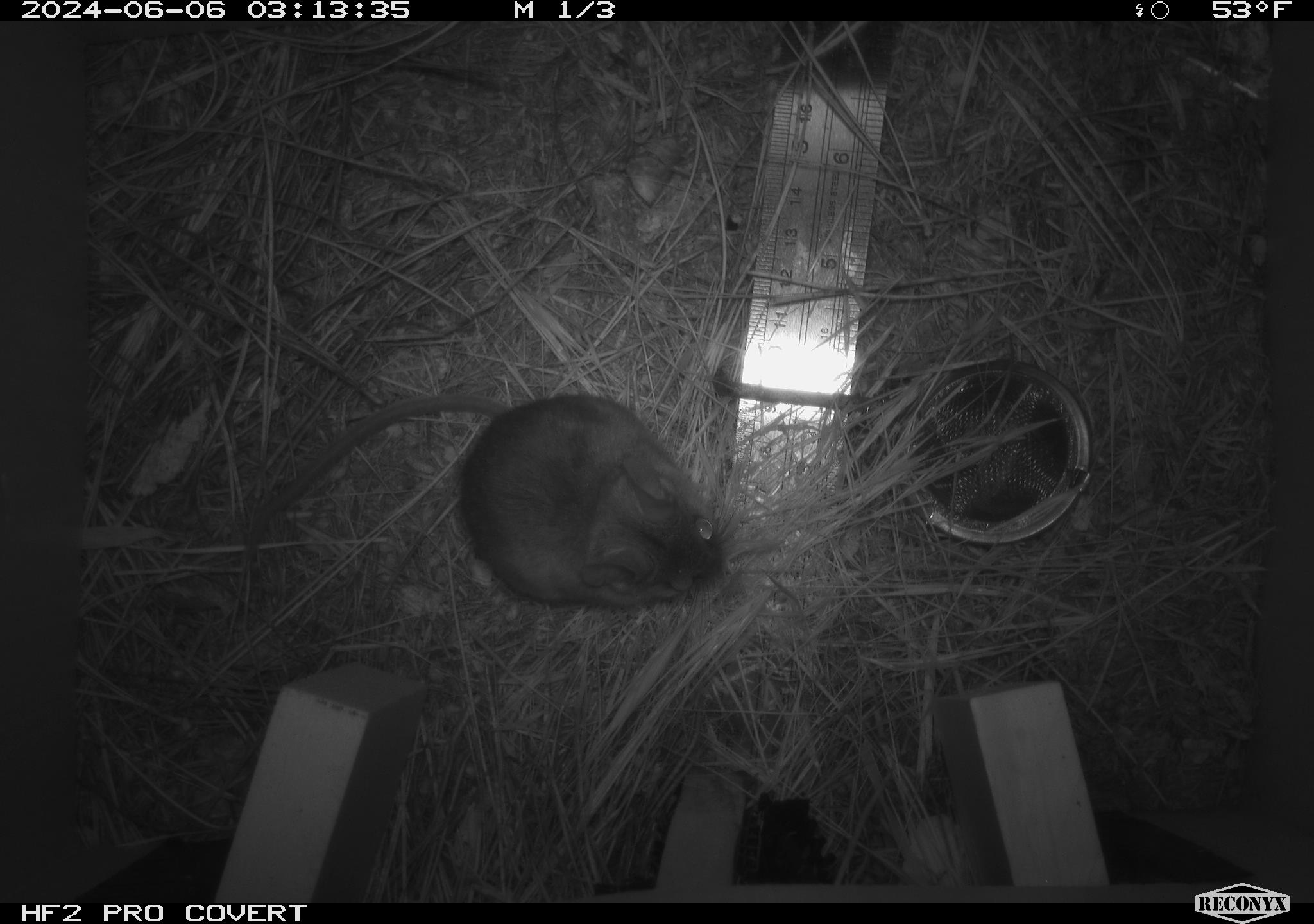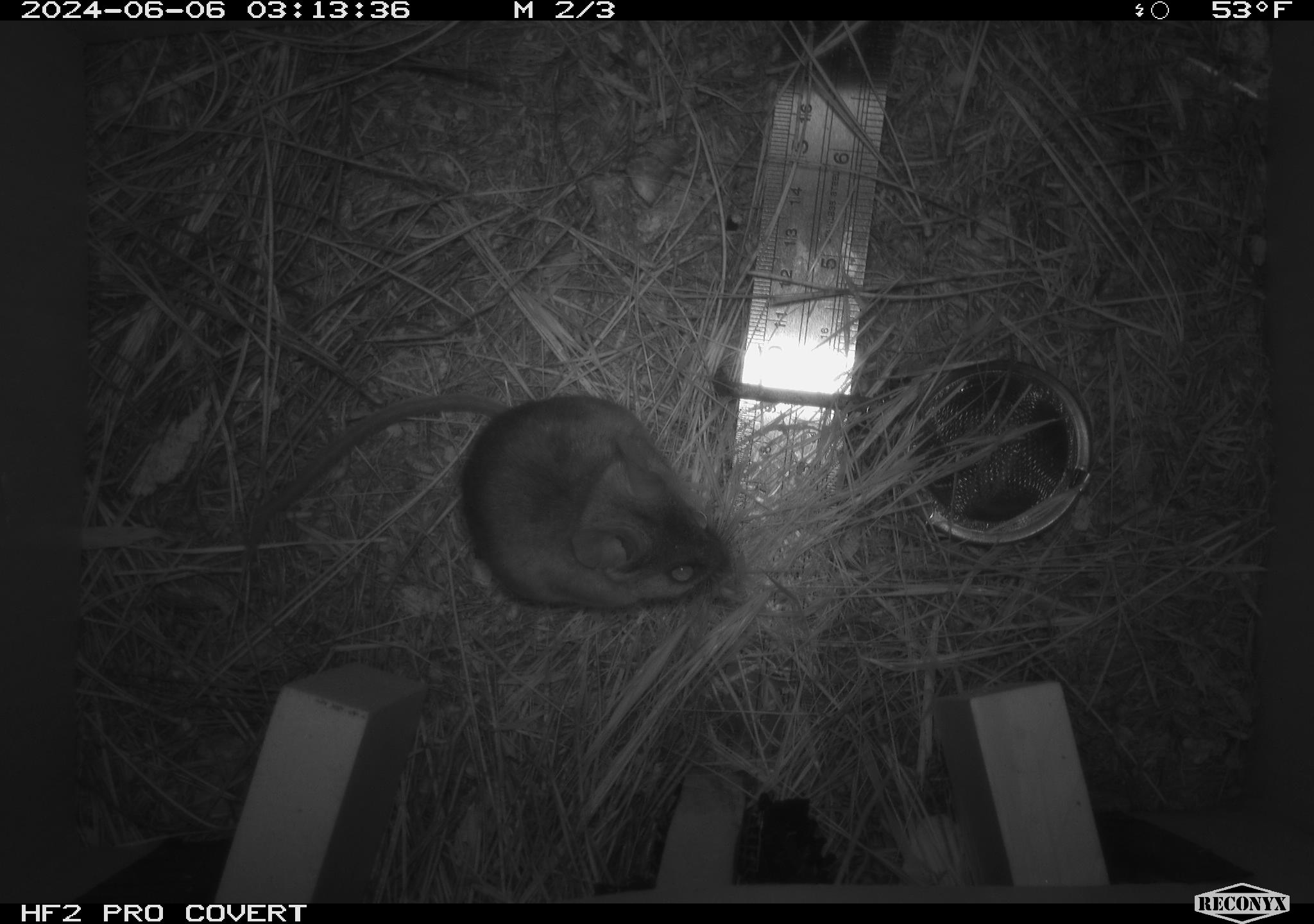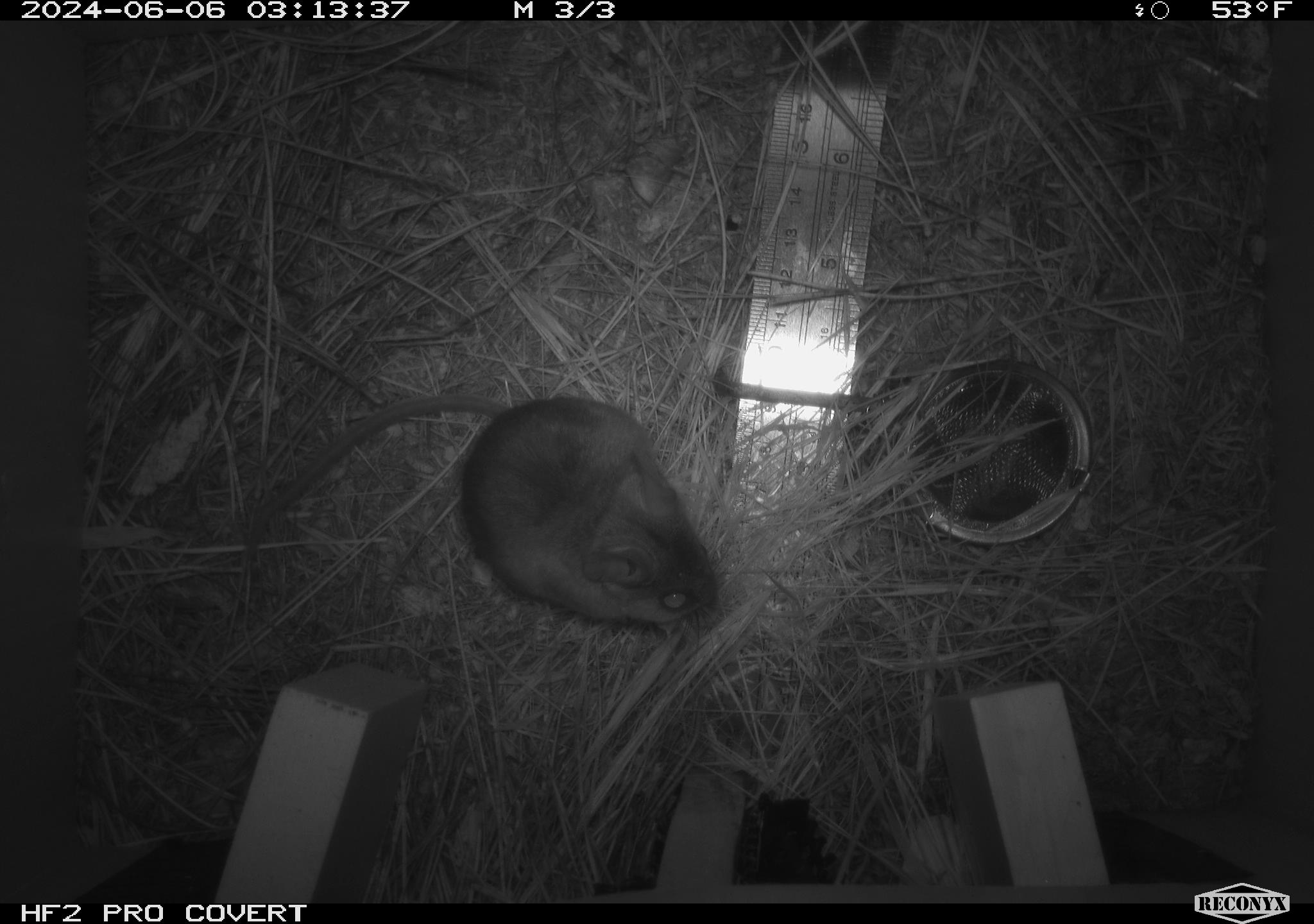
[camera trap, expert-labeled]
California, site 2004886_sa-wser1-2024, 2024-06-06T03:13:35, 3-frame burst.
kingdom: Animalia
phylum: Chordata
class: Mammalia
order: Rodentia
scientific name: Rodentia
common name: mouse species